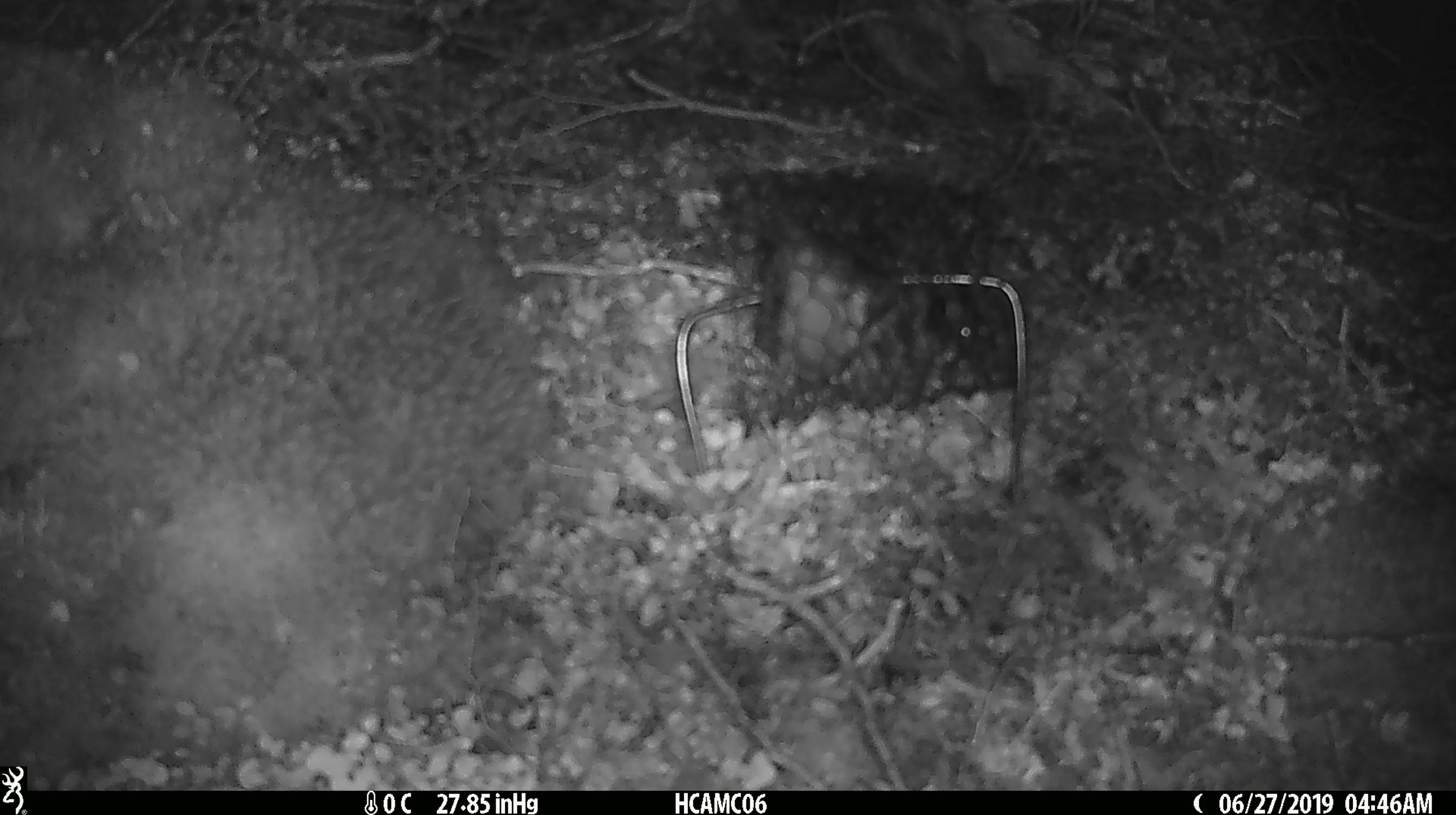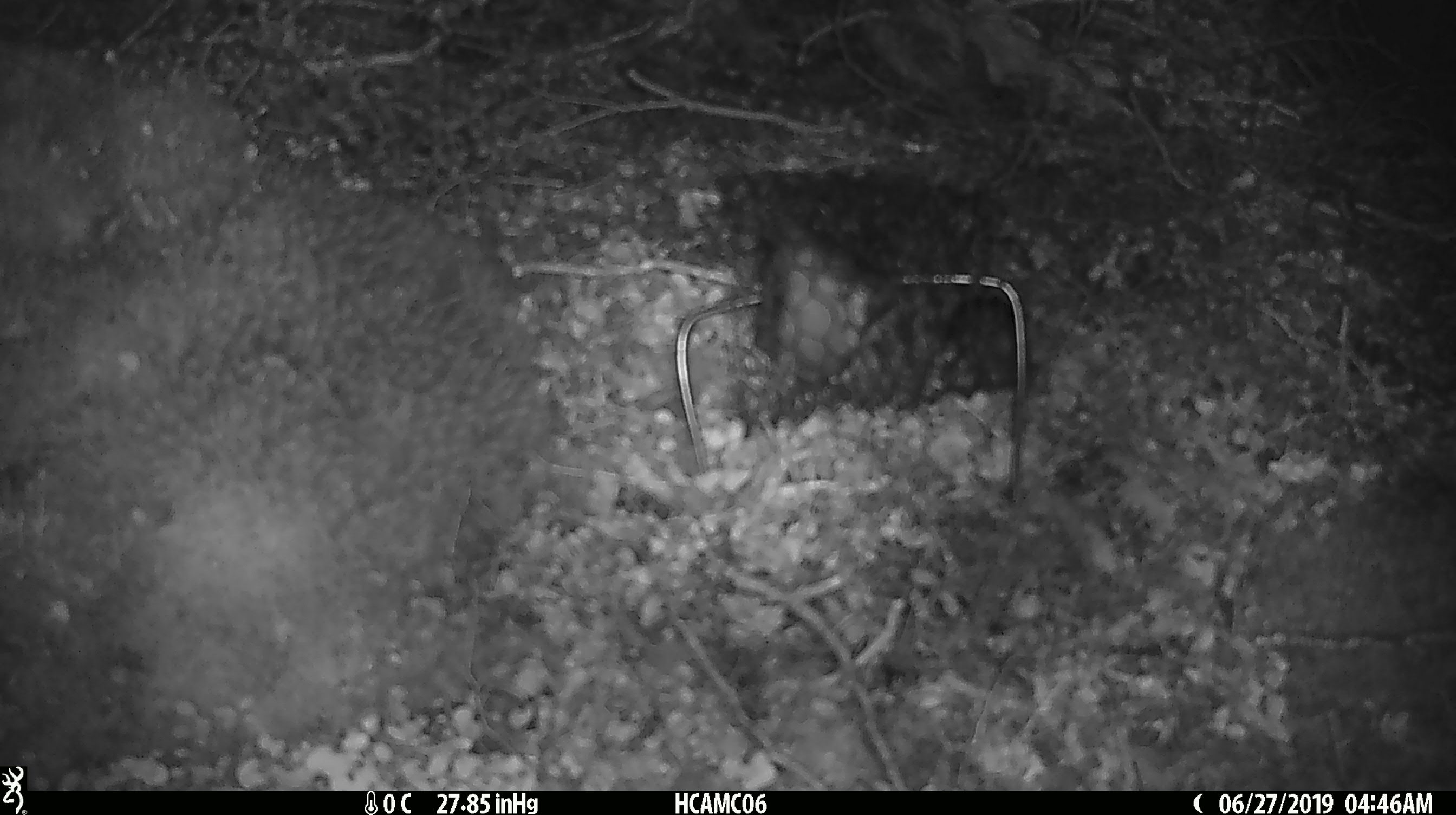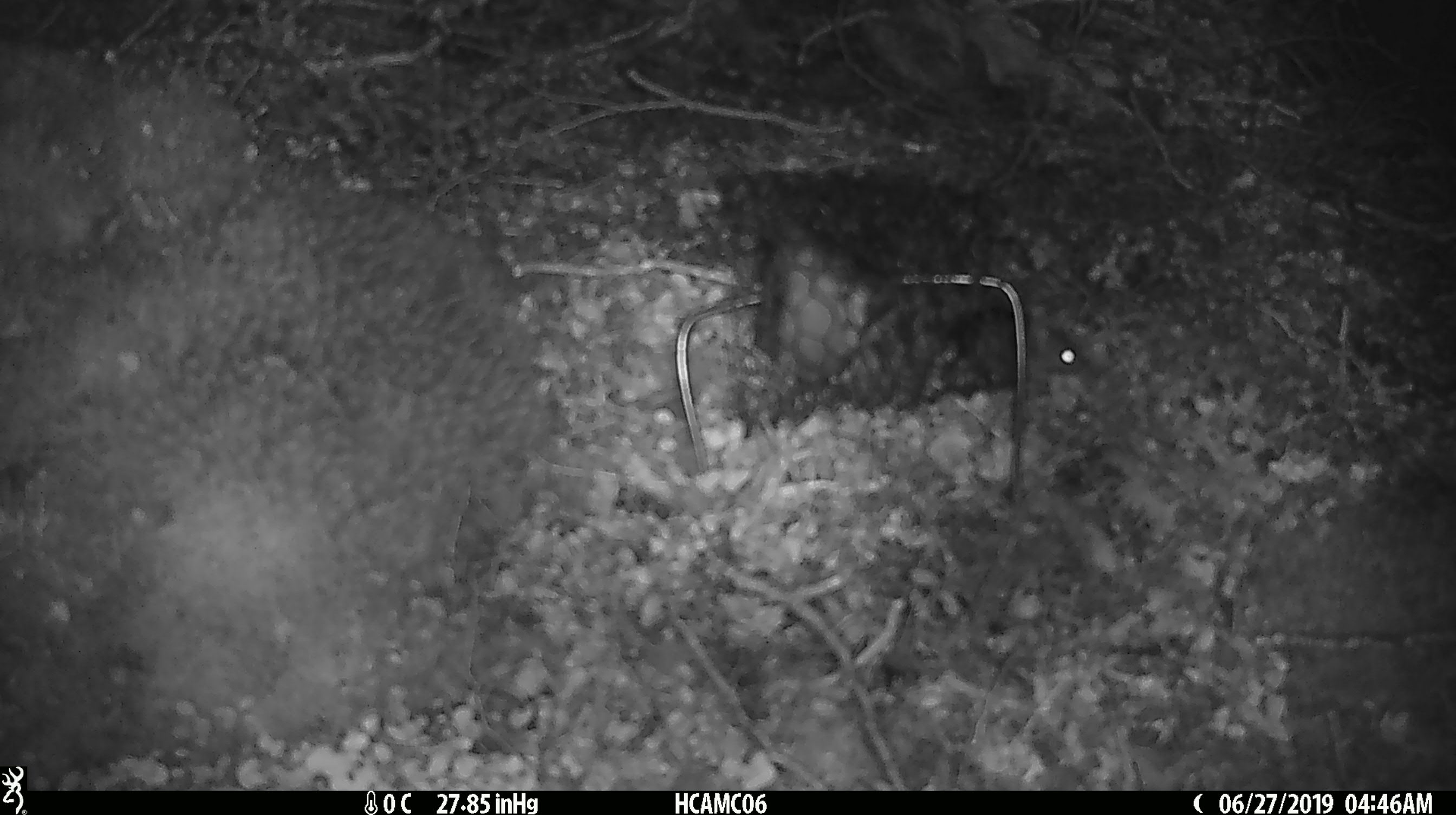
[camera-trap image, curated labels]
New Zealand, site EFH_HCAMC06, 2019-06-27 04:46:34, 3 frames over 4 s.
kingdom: Animalia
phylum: Chordata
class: Mammalia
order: Rodentia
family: Muridae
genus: Mus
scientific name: Mus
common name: mouse